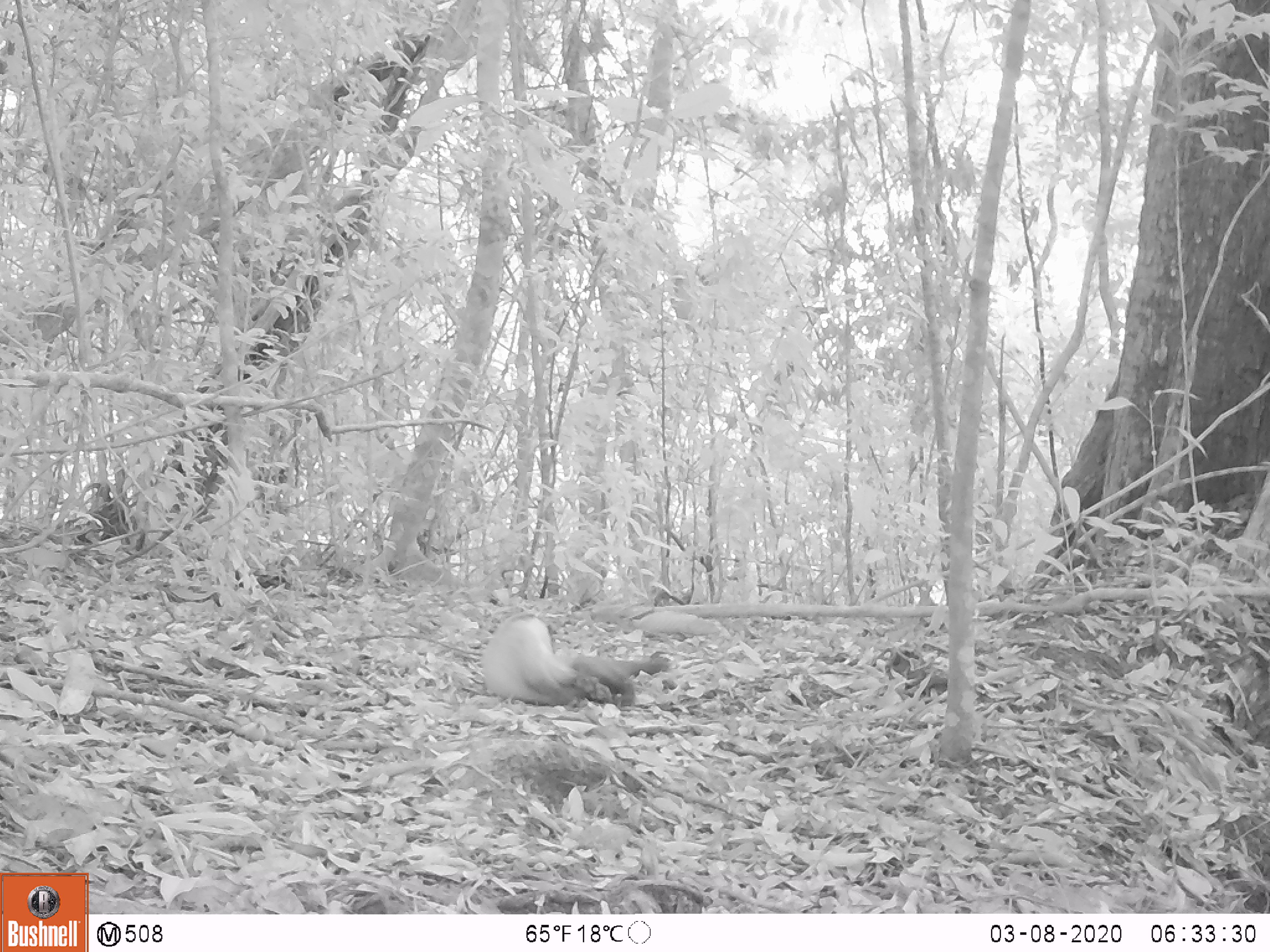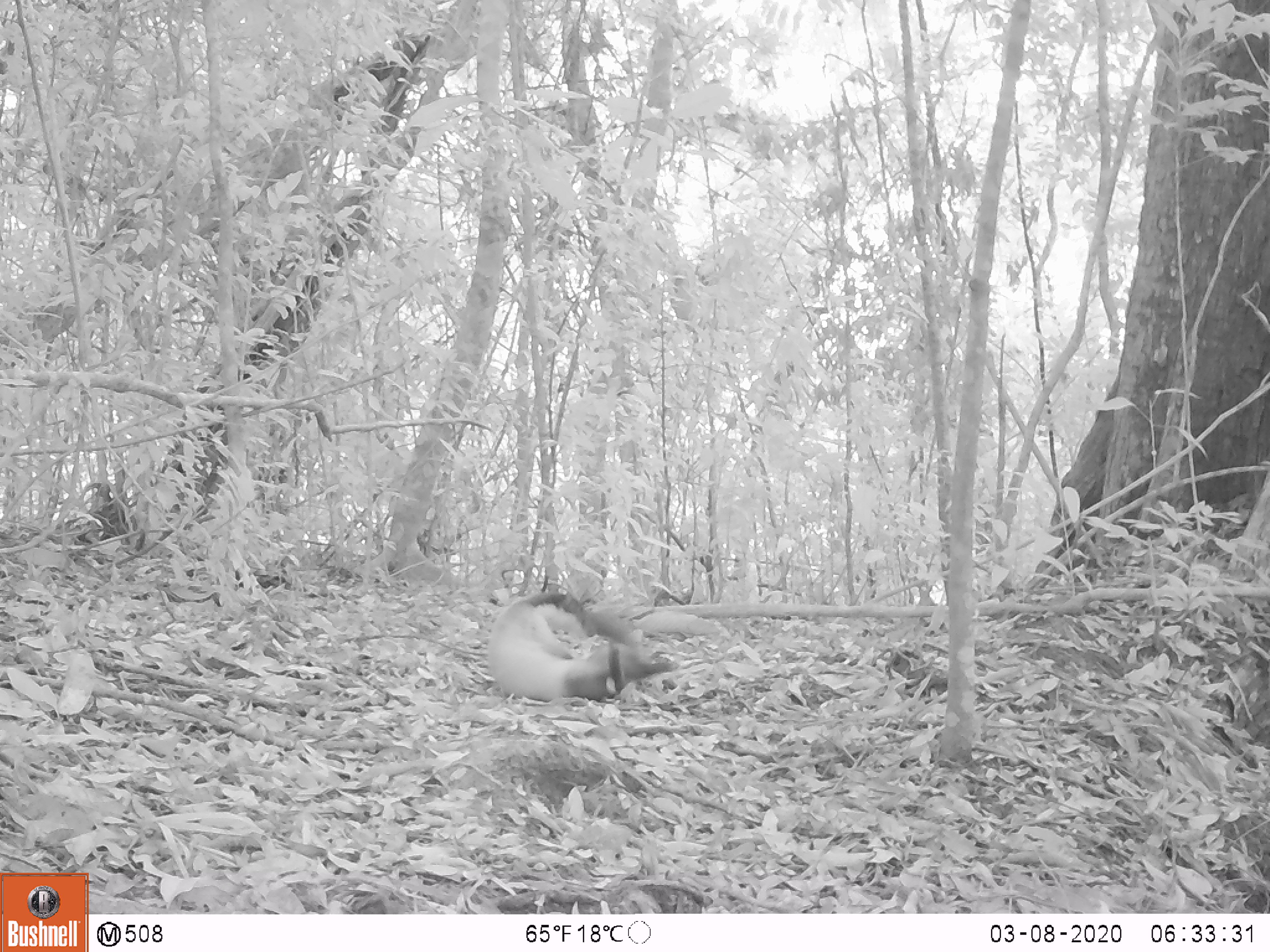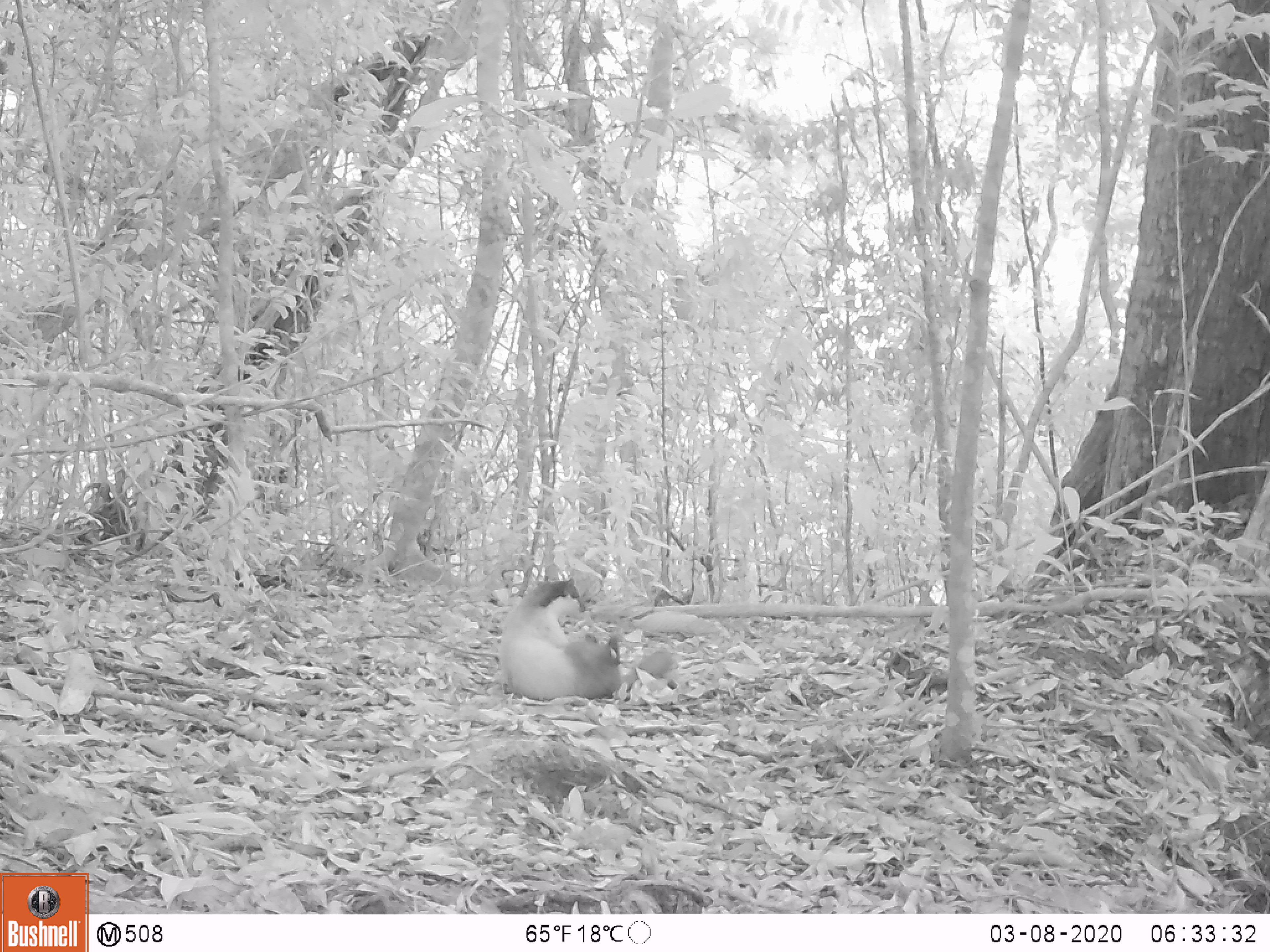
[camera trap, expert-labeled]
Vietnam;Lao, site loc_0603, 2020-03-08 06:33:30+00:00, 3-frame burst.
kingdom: Animalia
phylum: Chordata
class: Mammalia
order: Carnivora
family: Mustelidae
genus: Martes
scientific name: Martes flavigula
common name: yellow-throated marten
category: yellow throated marten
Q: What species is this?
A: Yellow throated marten (yellow-throated marten) (Martes flavigula).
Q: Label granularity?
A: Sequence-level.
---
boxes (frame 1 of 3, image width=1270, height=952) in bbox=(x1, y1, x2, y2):
yellow throated marten: bbox=(481, 615, 667, 707)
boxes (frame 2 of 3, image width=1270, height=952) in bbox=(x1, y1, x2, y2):
yellow throated marten: bbox=(488, 590, 676, 701)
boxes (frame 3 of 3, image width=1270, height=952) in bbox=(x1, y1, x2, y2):
yellow throated marten: bbox=(492, 577, 674, 701)